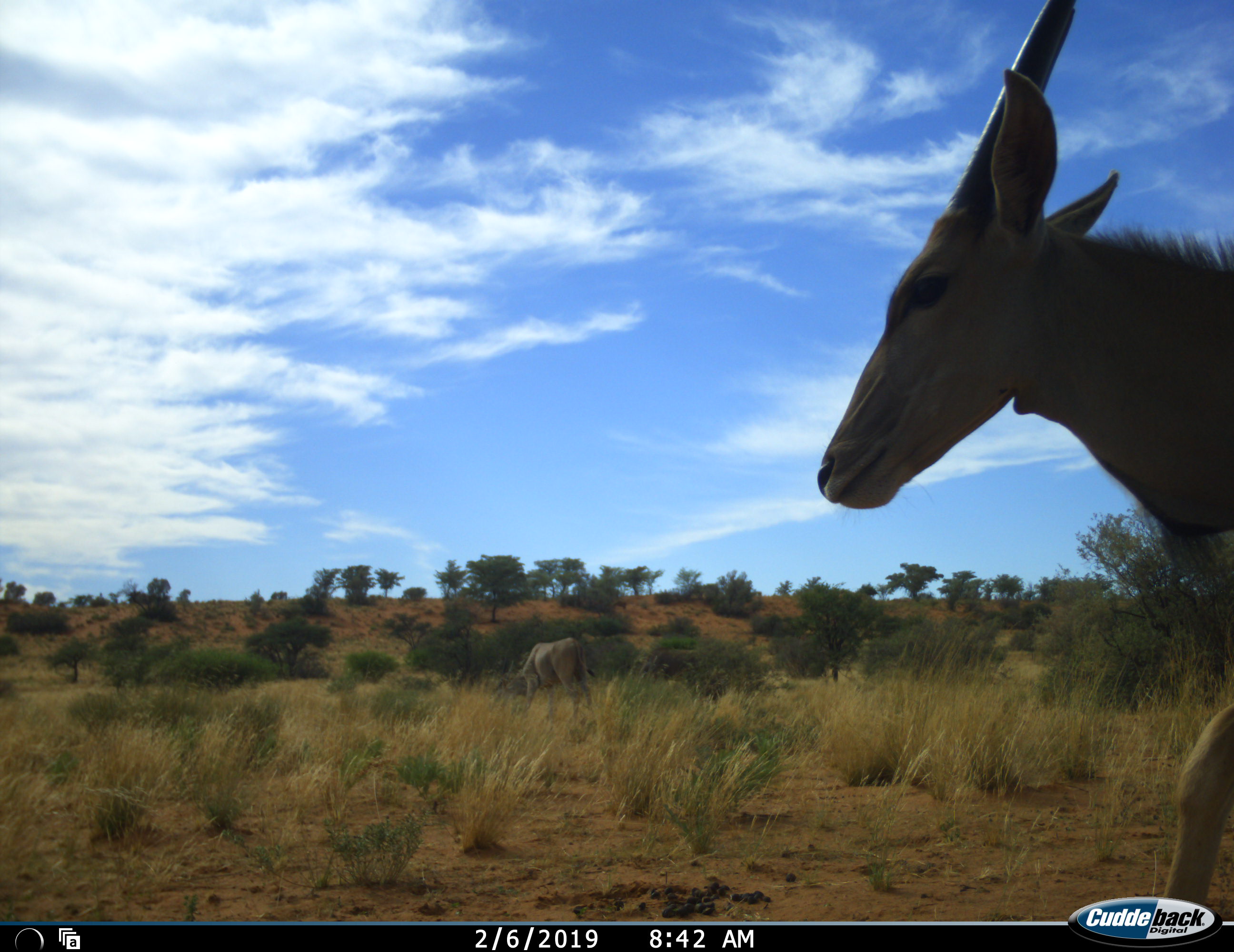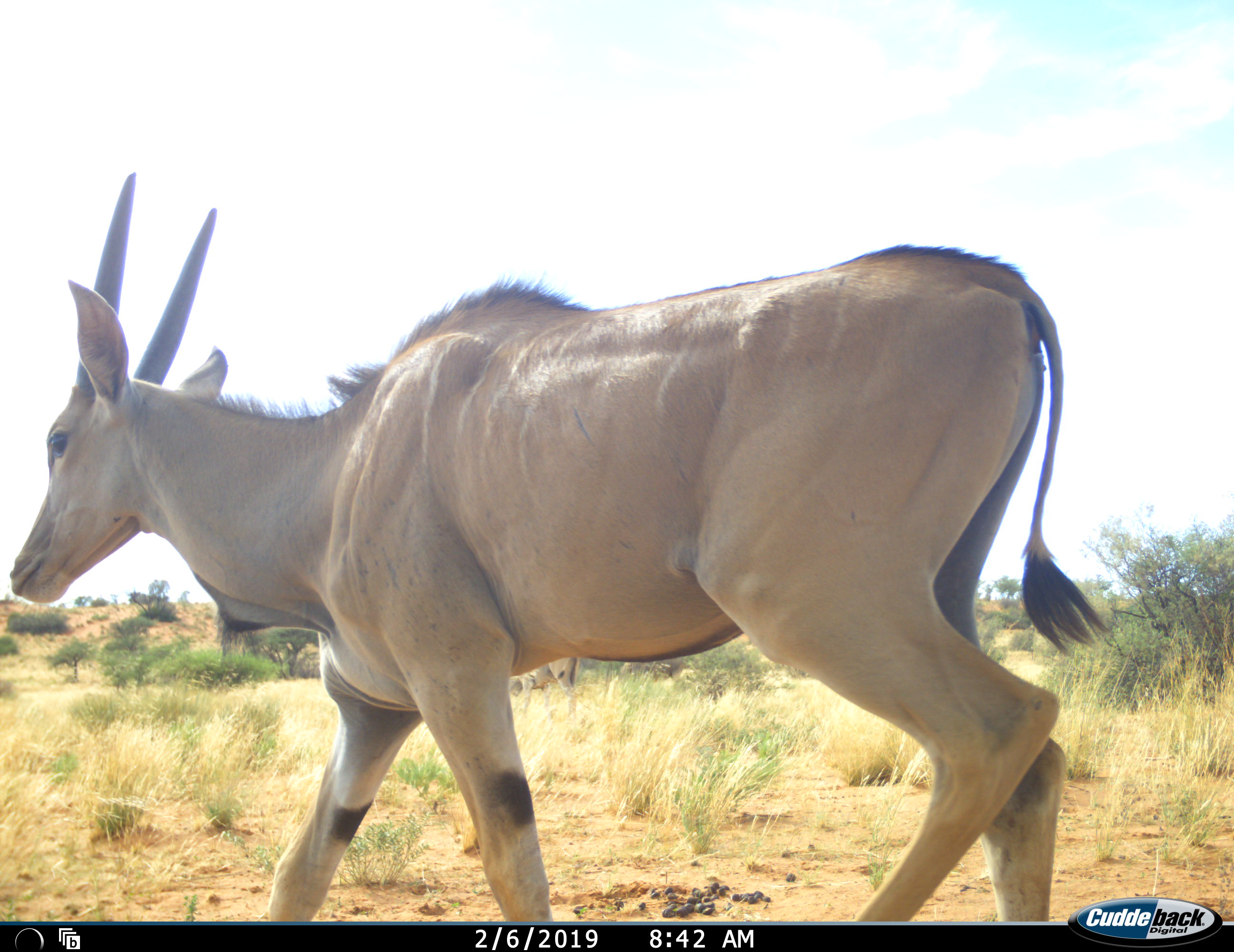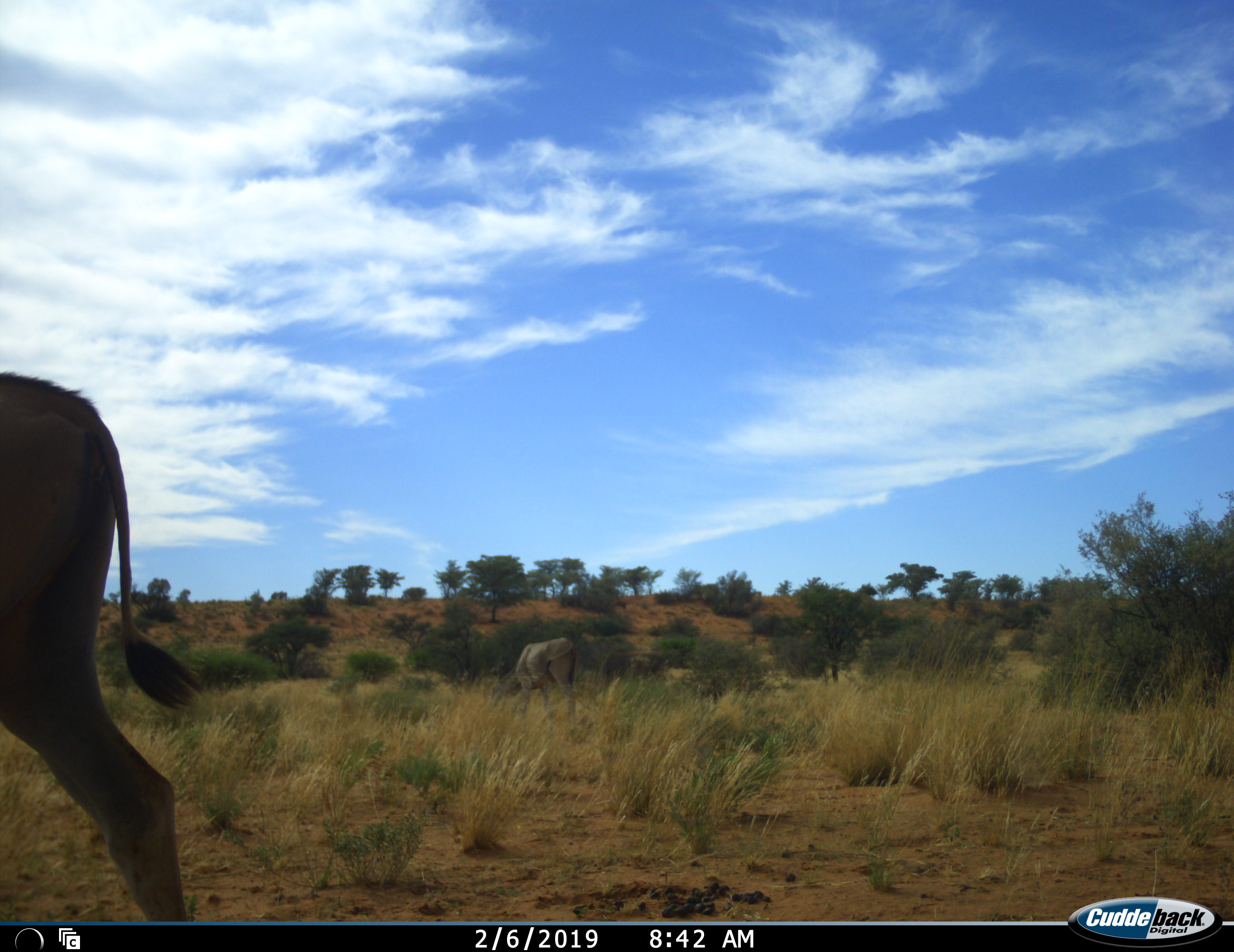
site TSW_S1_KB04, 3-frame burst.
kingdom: Animalia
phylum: Chordata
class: Mammalia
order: Artiodactyla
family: Bovidae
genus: Tragelaphus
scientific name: Tragelaphus oryx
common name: eland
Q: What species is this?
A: Eland (Tragelaphus oryx).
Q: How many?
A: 2.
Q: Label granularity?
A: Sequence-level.